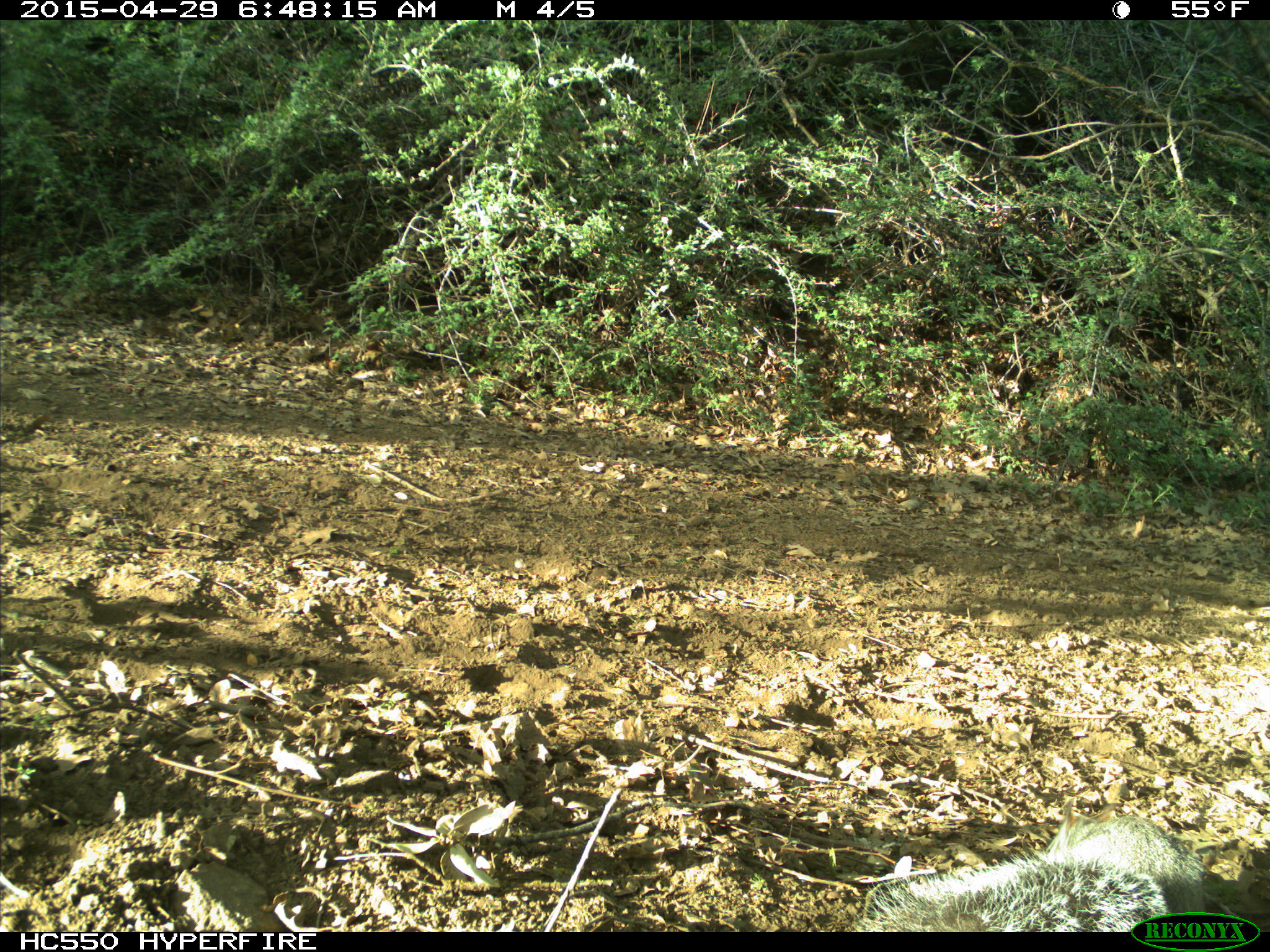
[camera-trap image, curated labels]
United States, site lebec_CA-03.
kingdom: Animalia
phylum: Chordata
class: Mammalia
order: Rodentia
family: Sciuridae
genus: Sciurus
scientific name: Sciurus carolinensis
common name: eastern gray squirrel